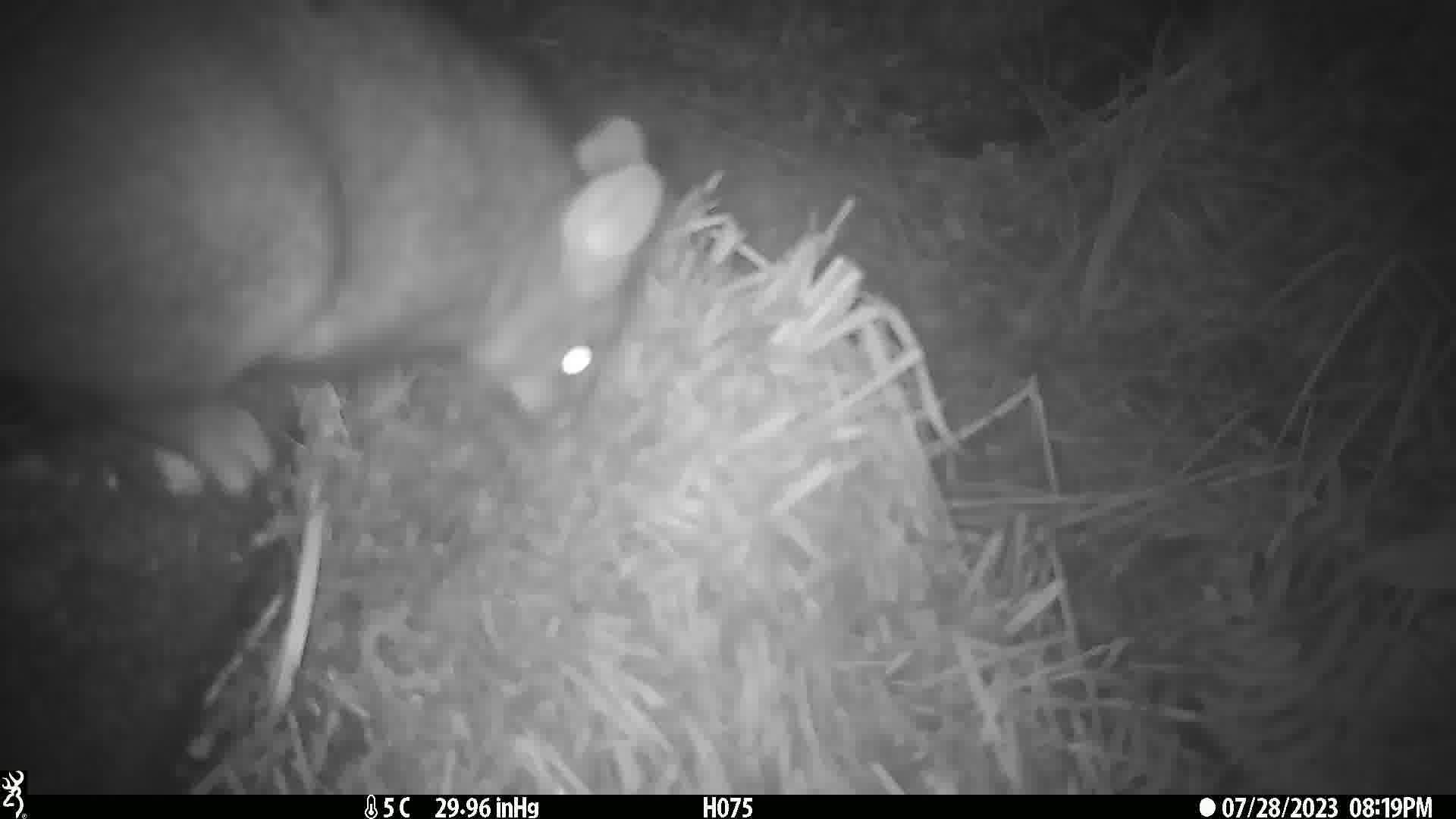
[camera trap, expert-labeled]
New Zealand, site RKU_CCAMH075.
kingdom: Animalia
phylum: Chordata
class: Mammalia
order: Diprotodontia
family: Phalangeridae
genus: Trichosurus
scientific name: Trichosurus vulpecula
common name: common brushtail possum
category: possum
Possum (common brushtail possum) (Trichosurus vulpecula).